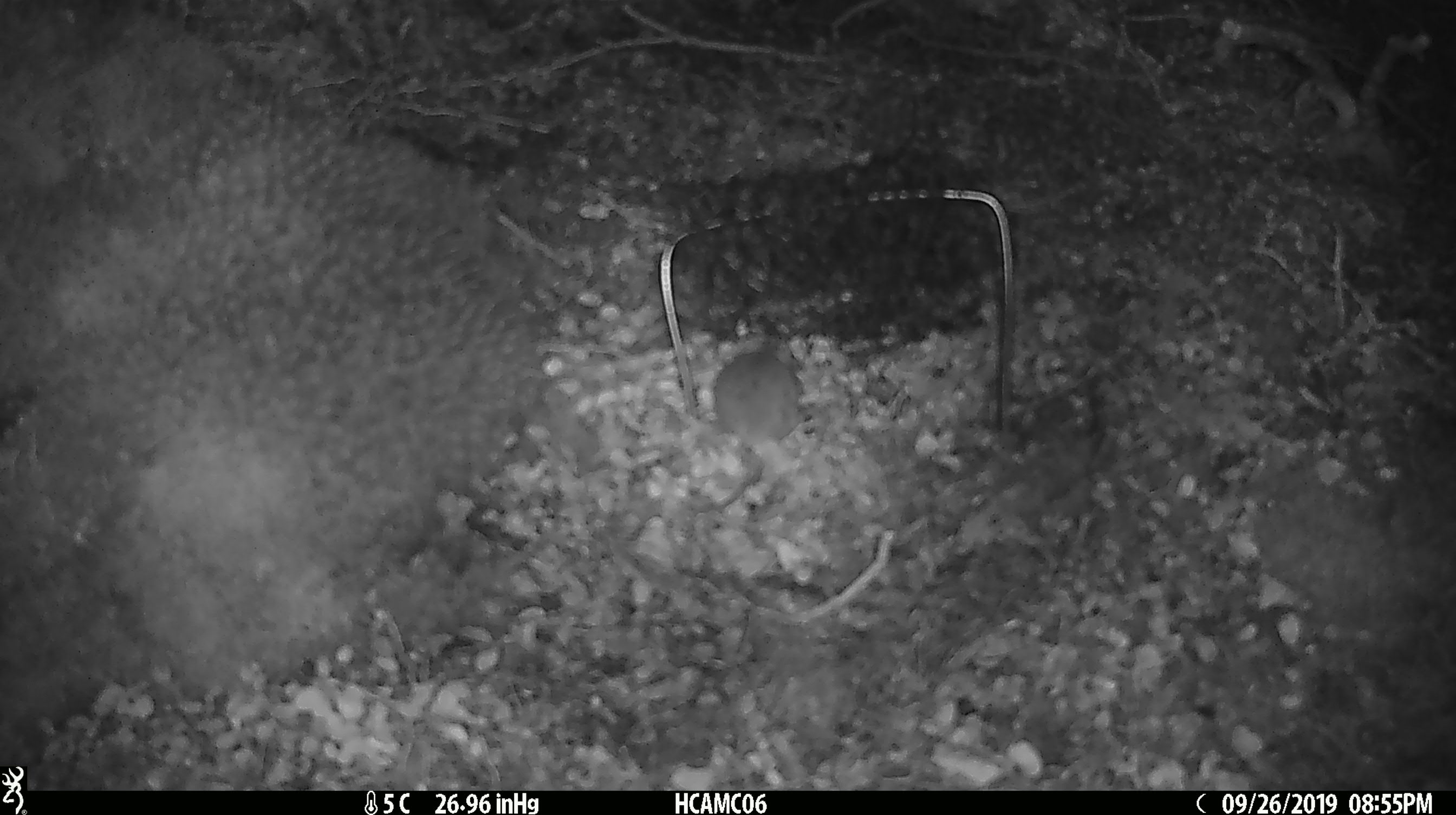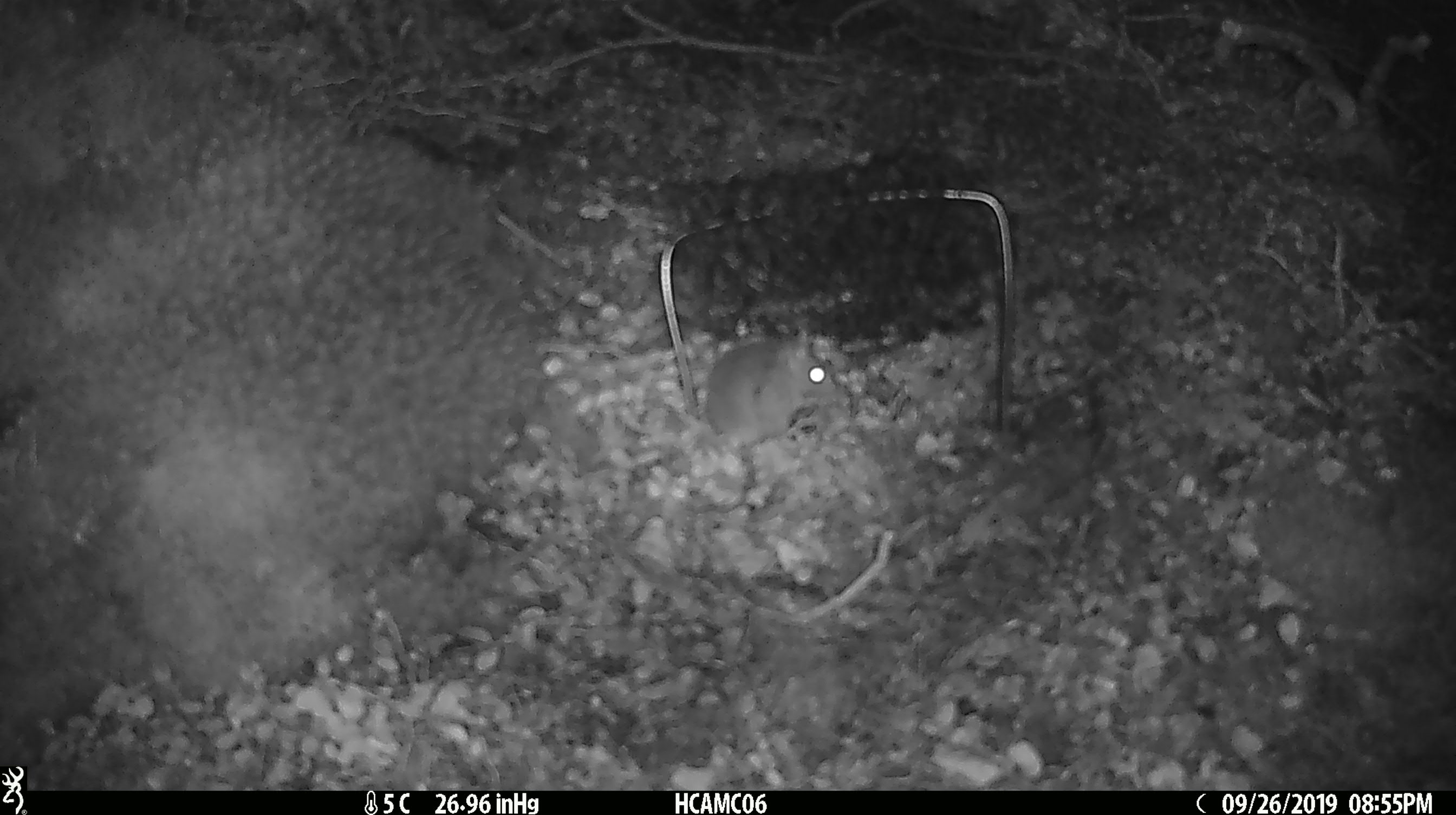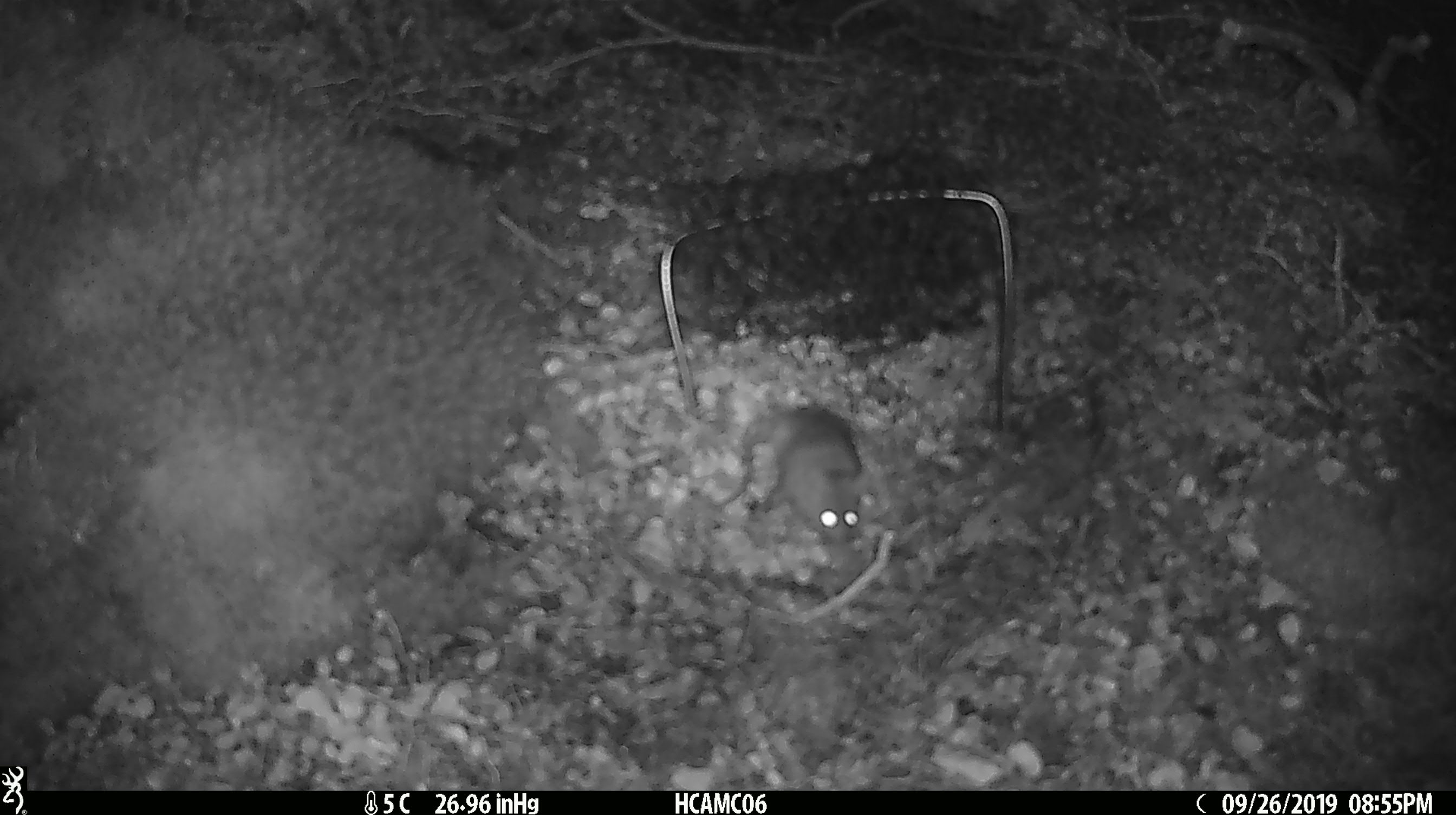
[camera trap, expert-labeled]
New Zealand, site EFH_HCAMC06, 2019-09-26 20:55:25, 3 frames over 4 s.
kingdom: Animalia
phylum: Chordata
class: Mammalia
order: Rodentia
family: Muridae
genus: Mus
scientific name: Mus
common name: mouse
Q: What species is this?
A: Mouse (Mus).